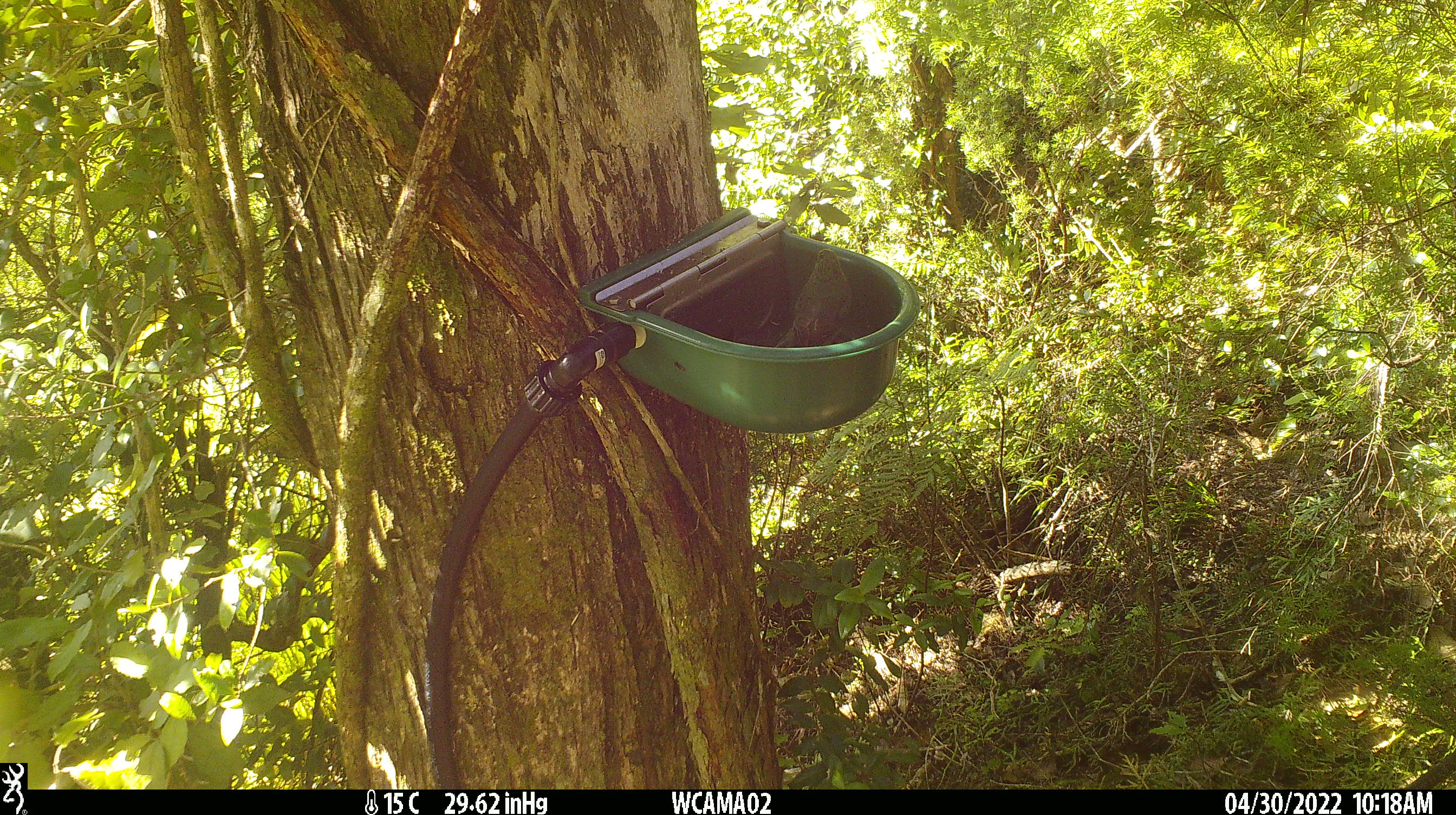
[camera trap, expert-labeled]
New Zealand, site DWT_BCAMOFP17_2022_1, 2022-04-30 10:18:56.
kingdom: Animalia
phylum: Chordata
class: Aves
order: Psittaciformes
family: Psittaculidae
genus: Cyanoramphus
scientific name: Cyanoramphus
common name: parakeet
Parakeet (Cyanoramphus).